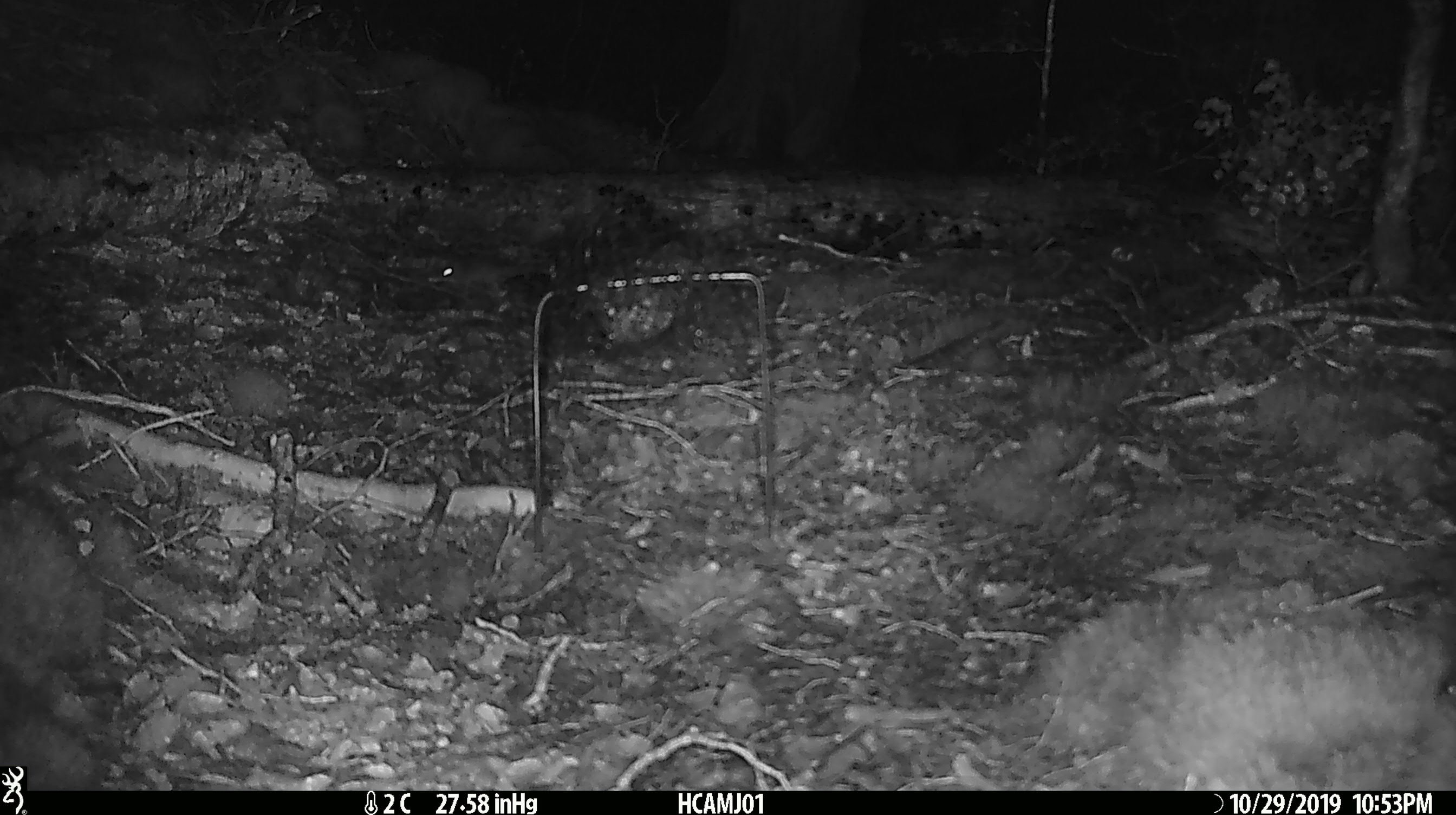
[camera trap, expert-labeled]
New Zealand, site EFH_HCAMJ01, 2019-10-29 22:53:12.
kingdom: Animalia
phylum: Chordata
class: Mammalia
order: Rodentia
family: Muridae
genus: Mus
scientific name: Mus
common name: mouse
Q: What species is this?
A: Mouse (Mus).